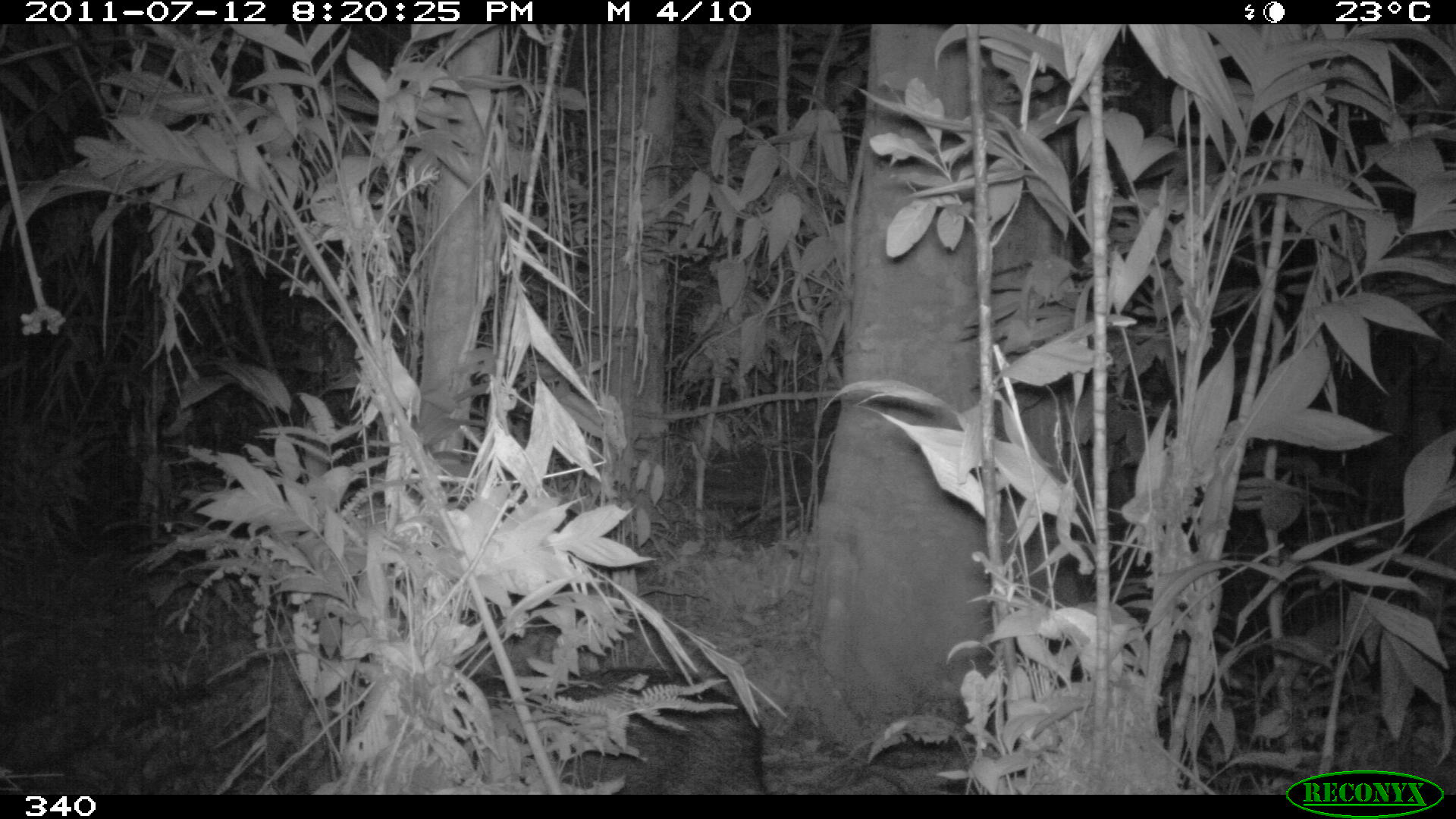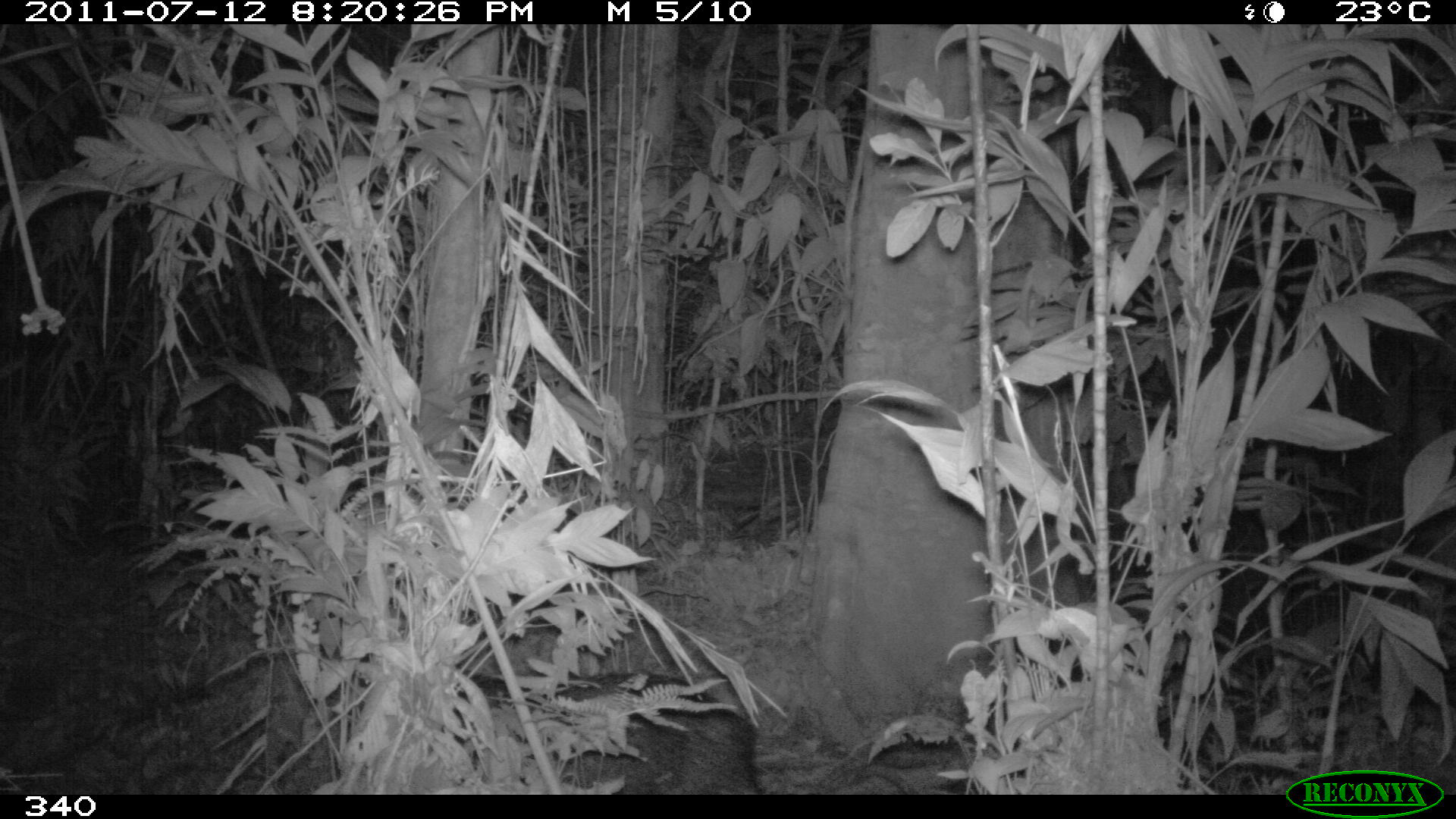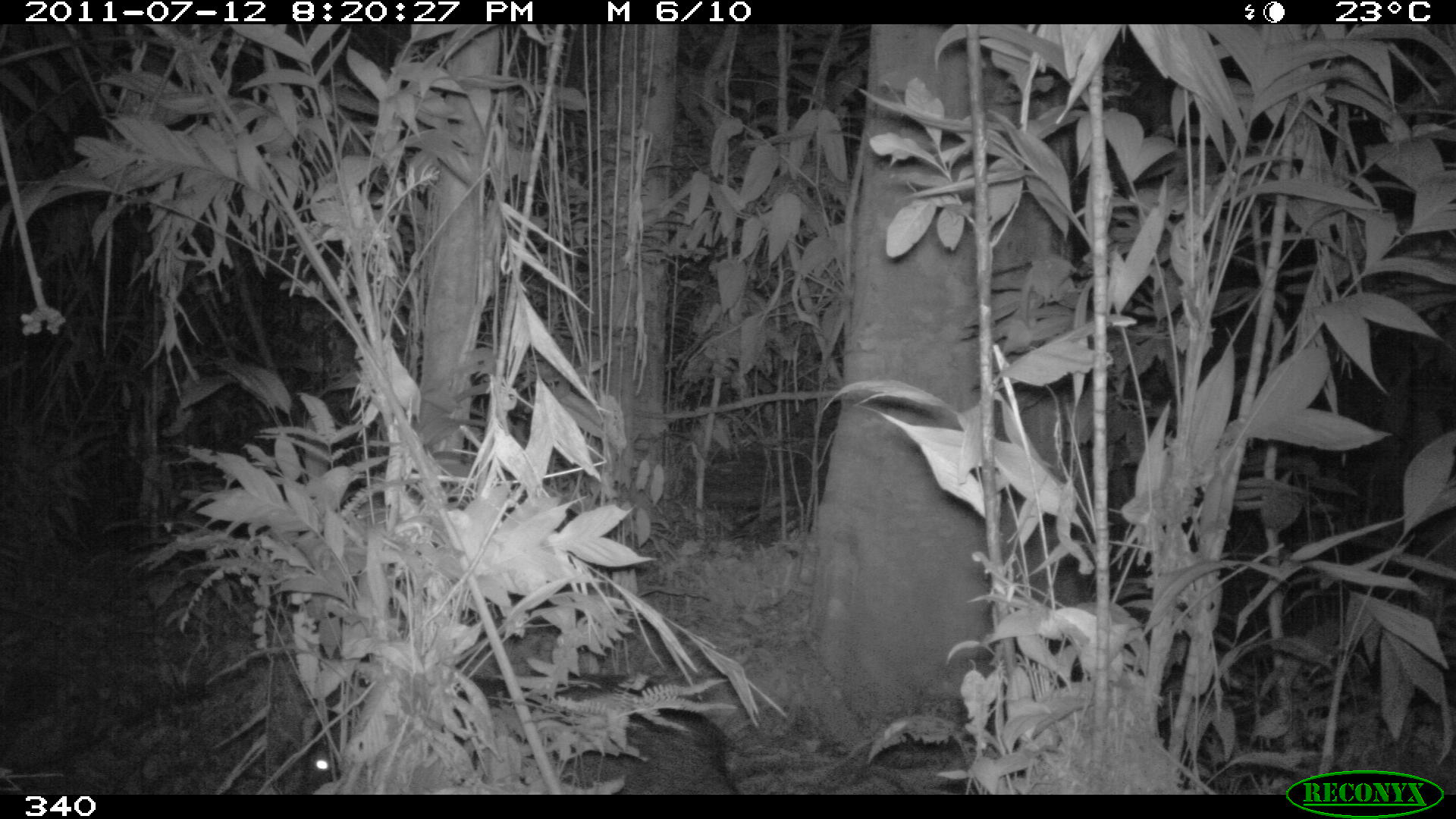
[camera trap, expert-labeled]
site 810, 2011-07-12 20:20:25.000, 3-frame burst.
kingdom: Animalia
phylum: Chordata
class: Mammalia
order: Artiodactyla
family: Tayassuidae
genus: Tayassu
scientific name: Tayassu pecari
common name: white-lipped peccary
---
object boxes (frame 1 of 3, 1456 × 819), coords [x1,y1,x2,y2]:
tayassu pecari: [312,668,768,795]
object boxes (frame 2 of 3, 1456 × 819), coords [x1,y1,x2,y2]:
tayassu pecari: [331,667,770,793]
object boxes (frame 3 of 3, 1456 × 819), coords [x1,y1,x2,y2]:
tayassu pecari: [299,672,748,795]